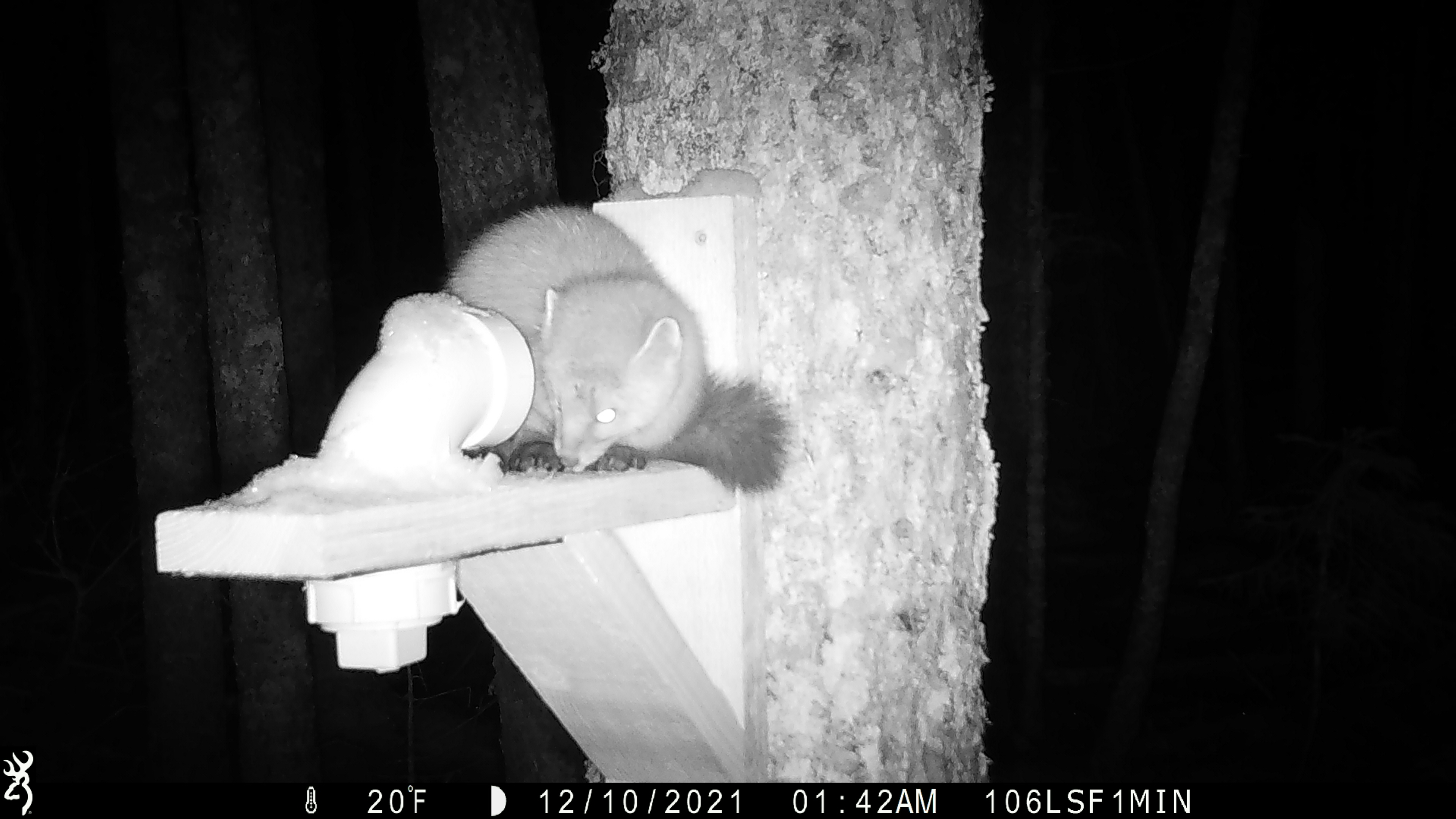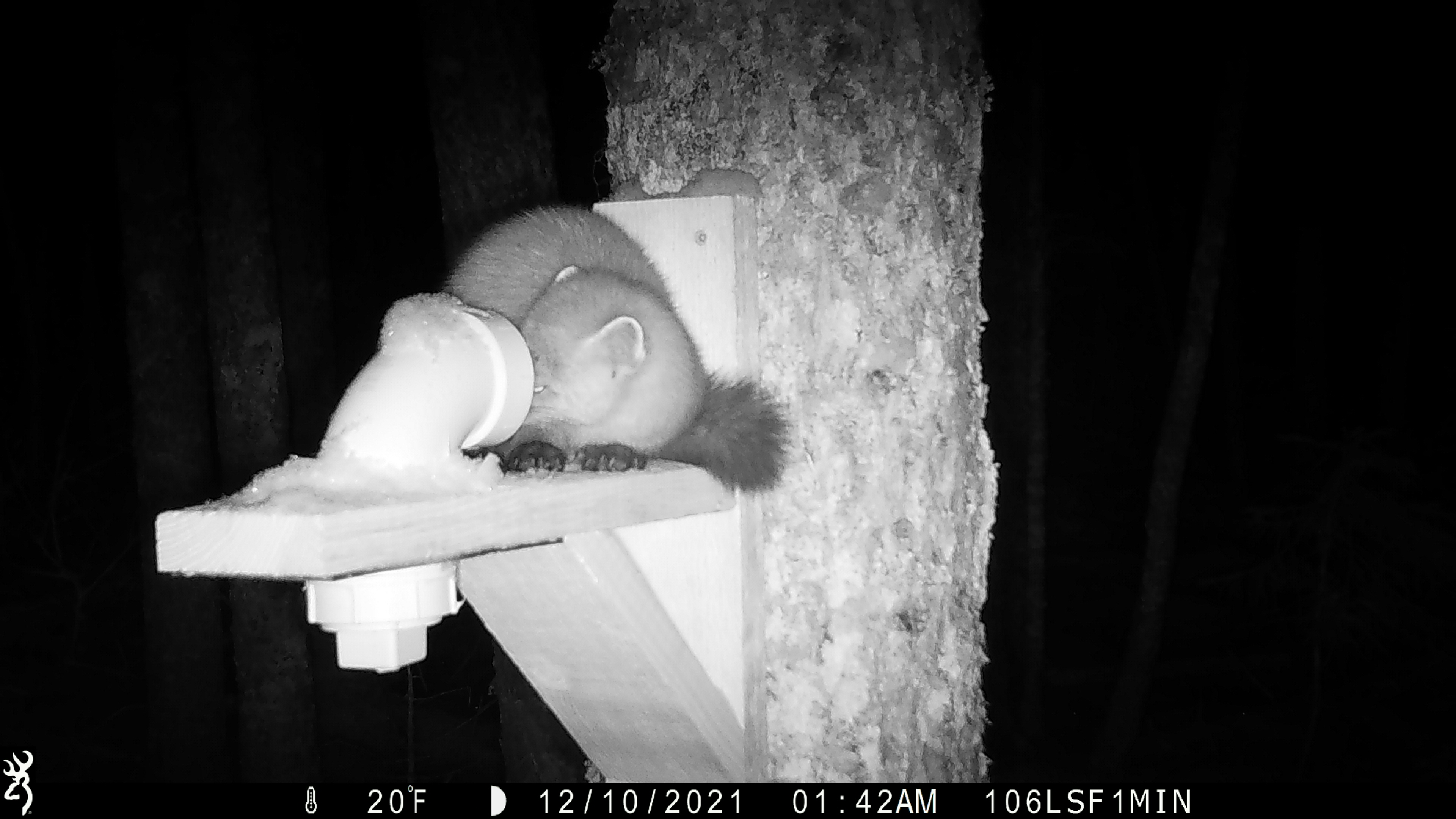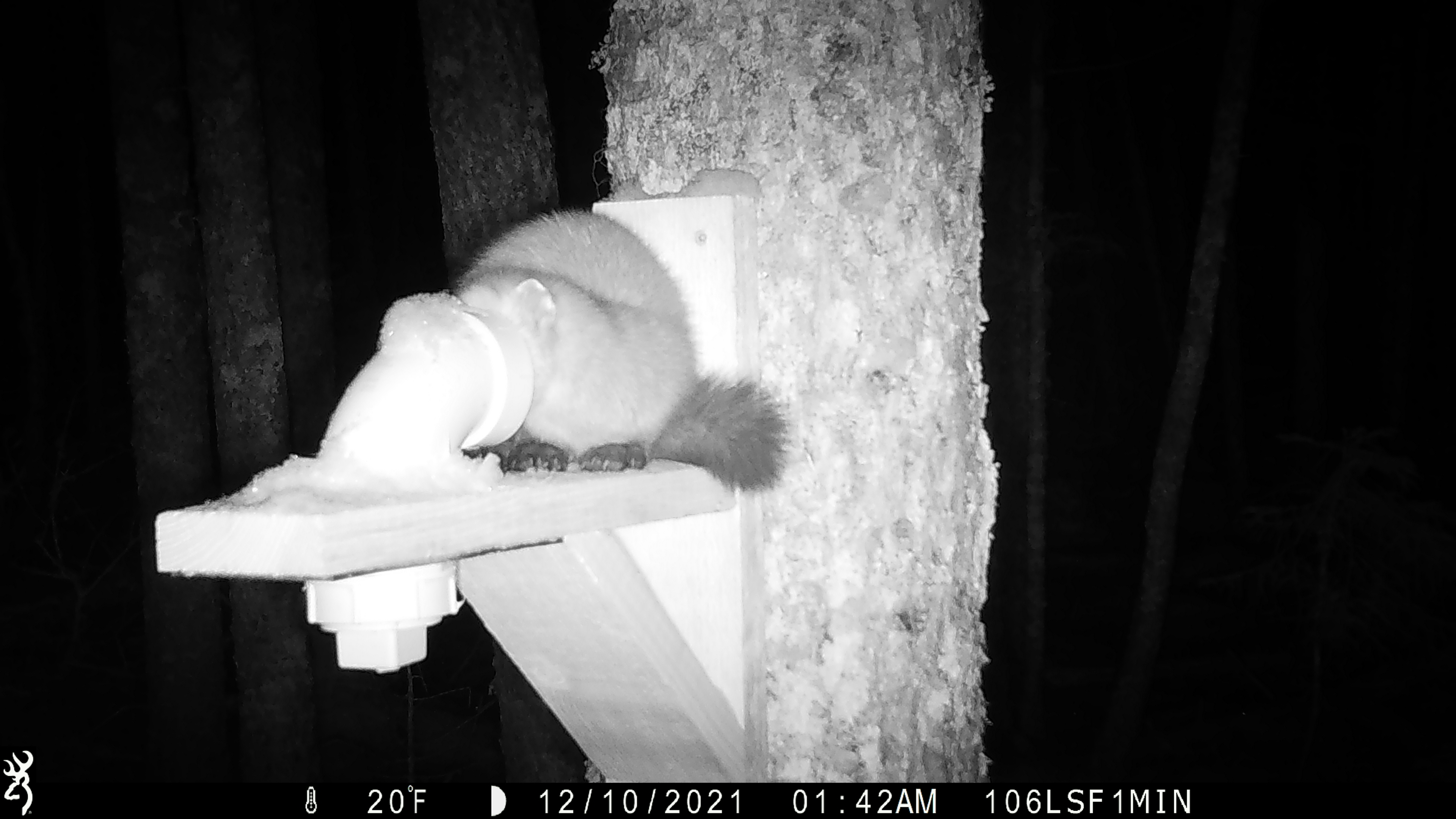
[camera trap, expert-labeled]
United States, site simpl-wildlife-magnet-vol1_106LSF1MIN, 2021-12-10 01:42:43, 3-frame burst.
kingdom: Animalia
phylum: Chordata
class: Mammalia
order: Carnivora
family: Mustelidae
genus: Martes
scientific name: Martes americana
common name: american marten